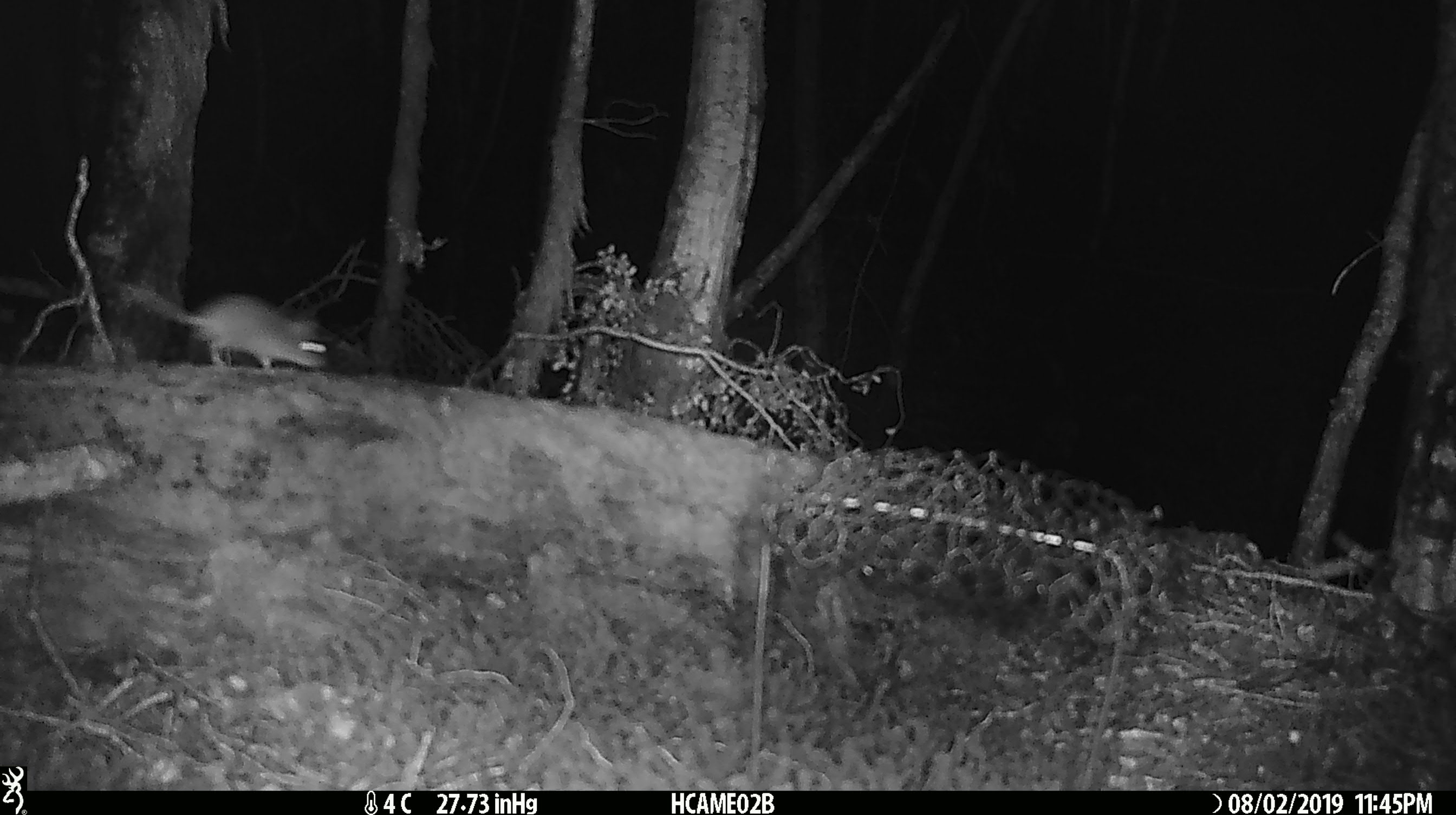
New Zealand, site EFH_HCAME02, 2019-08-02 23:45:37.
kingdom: Animalia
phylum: Chordata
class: Mammalia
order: Rodentia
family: Muridae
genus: Mus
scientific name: Mus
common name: mouse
Mouse (Mus).